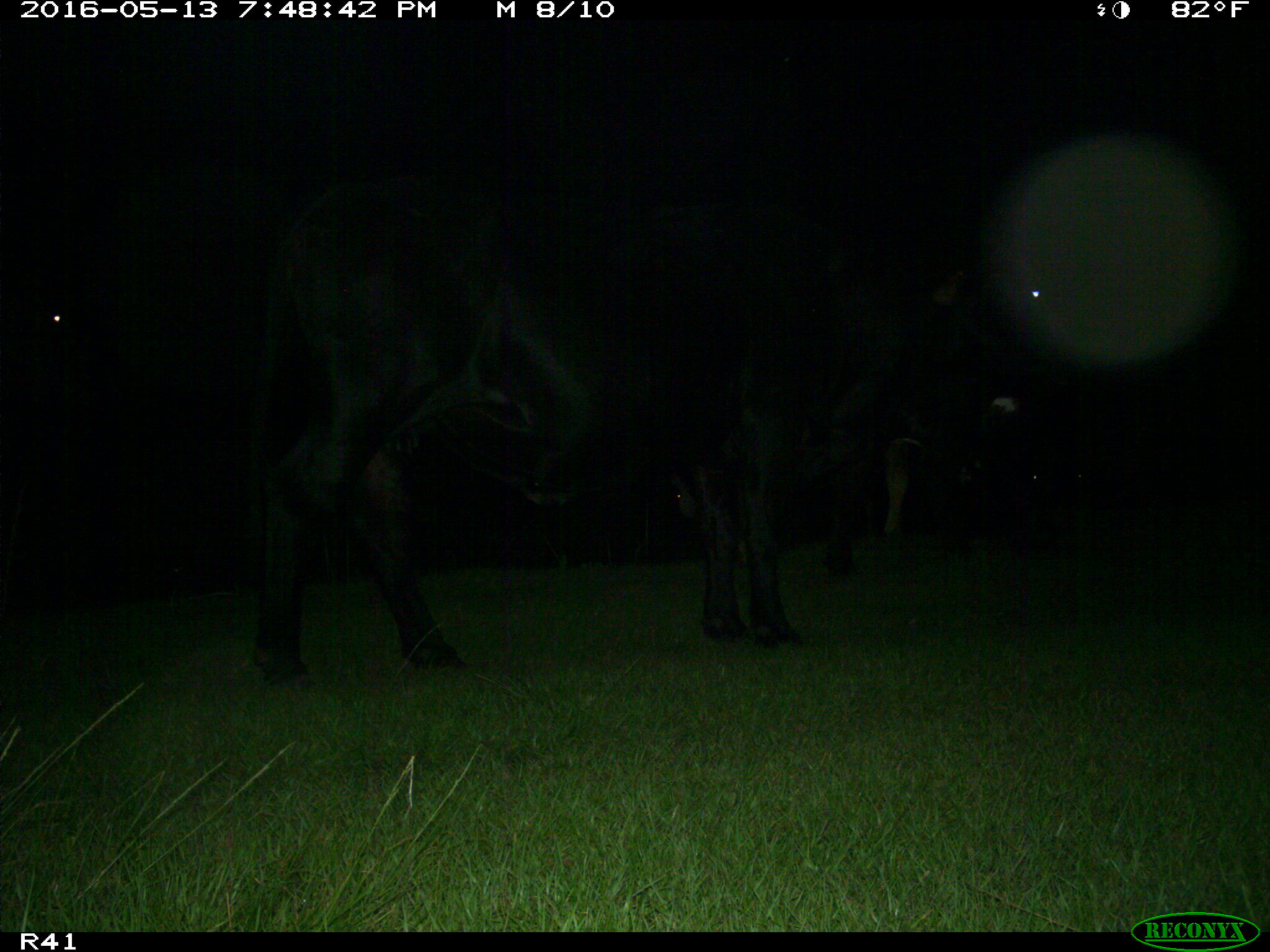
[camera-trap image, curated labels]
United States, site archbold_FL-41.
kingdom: Animalia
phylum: Chordata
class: Mammalia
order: Artiodactyla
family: Bovidae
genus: Bos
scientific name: Bos taurus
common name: domestic cow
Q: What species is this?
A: Bos taurus (domestic cow).